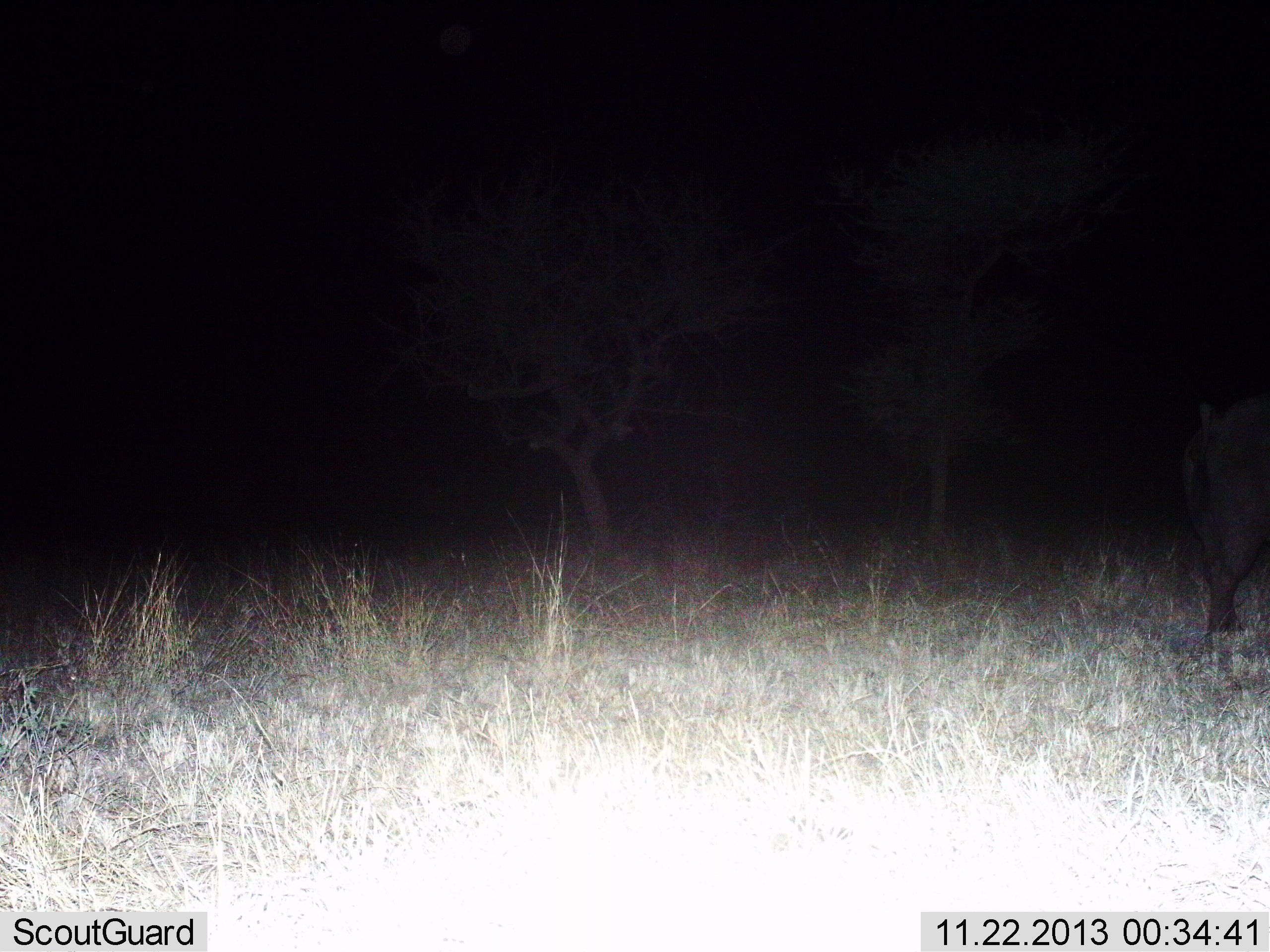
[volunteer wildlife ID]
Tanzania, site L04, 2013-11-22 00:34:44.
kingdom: Animalia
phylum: Chordata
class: Mammalia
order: Artiodactyla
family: Bovidae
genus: Syncerus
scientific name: Syncerus caffer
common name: cape buffalo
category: buffalo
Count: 1.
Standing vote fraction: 78%.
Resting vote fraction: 0%.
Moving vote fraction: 22%.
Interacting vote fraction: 0%.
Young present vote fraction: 0%.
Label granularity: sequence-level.